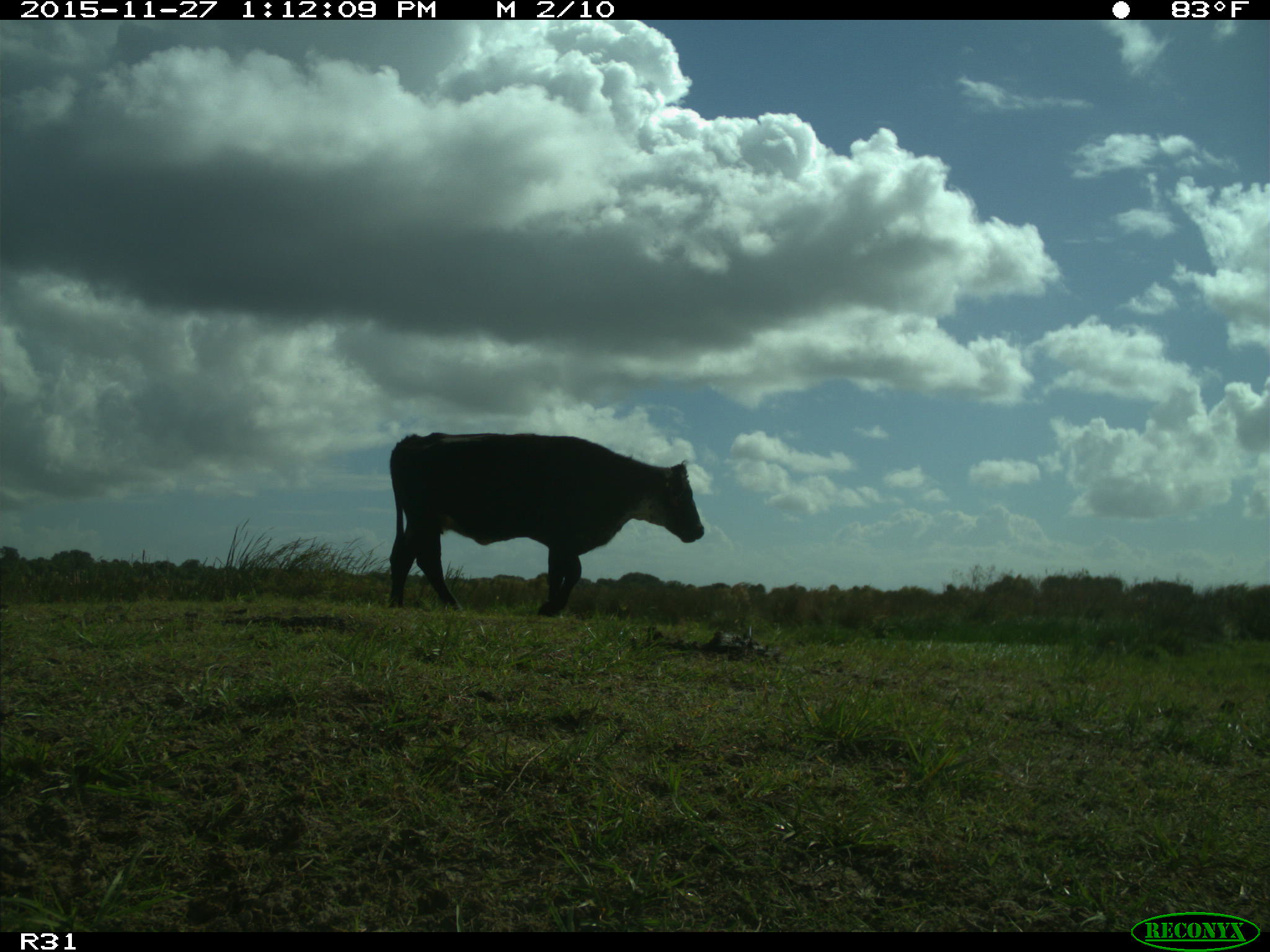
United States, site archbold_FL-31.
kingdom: Animalia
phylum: Chordata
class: Mammalia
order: Artiodactyla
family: Bovidae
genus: Bos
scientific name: Bos taurus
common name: domestic cow